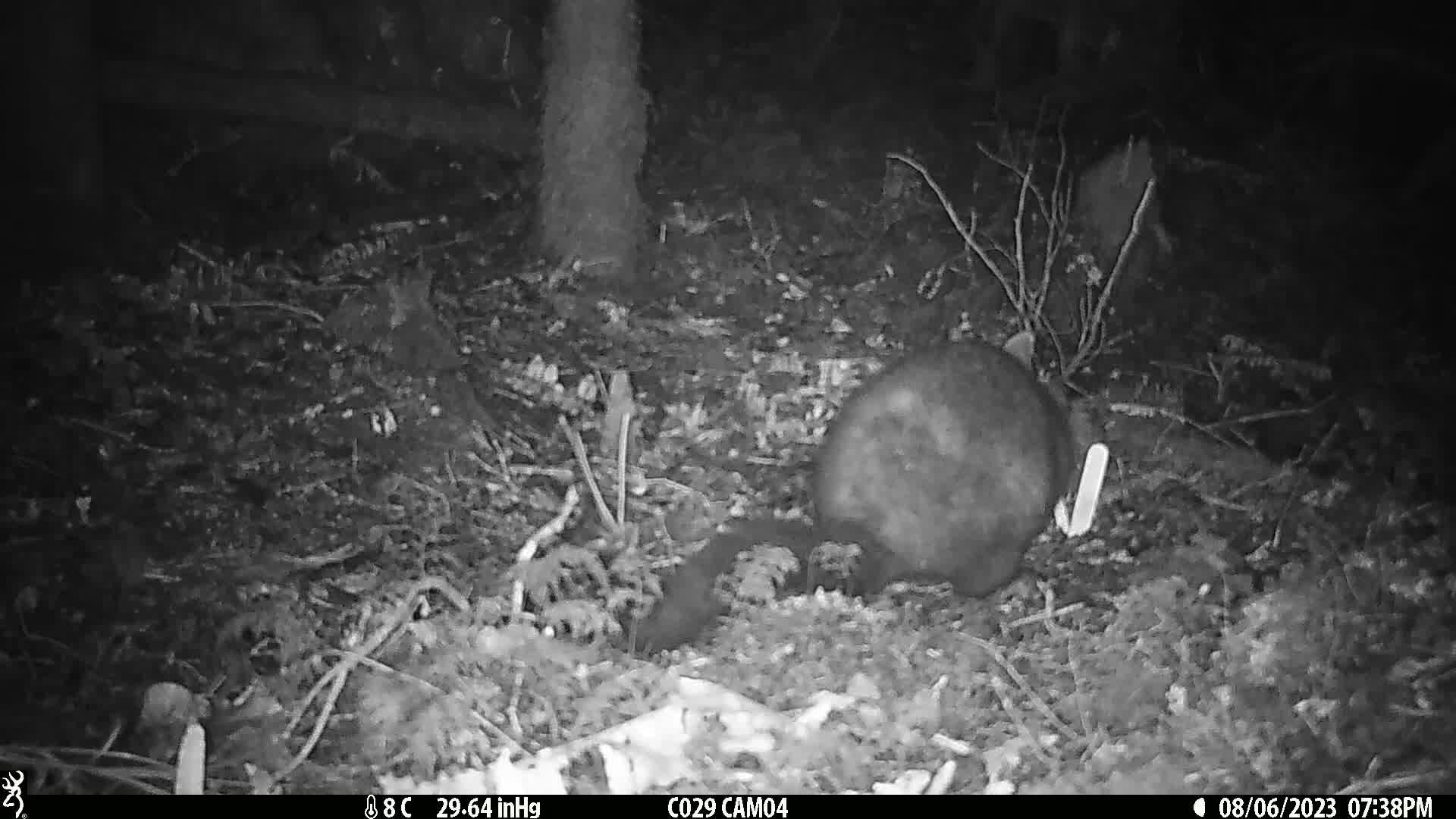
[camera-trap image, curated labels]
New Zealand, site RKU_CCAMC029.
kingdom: Animalia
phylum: Chordata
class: Mammalia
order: Diprotodontia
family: Phalangeridae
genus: Trichosurus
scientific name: Trichosurus vulpecula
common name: common brushtail possum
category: possum